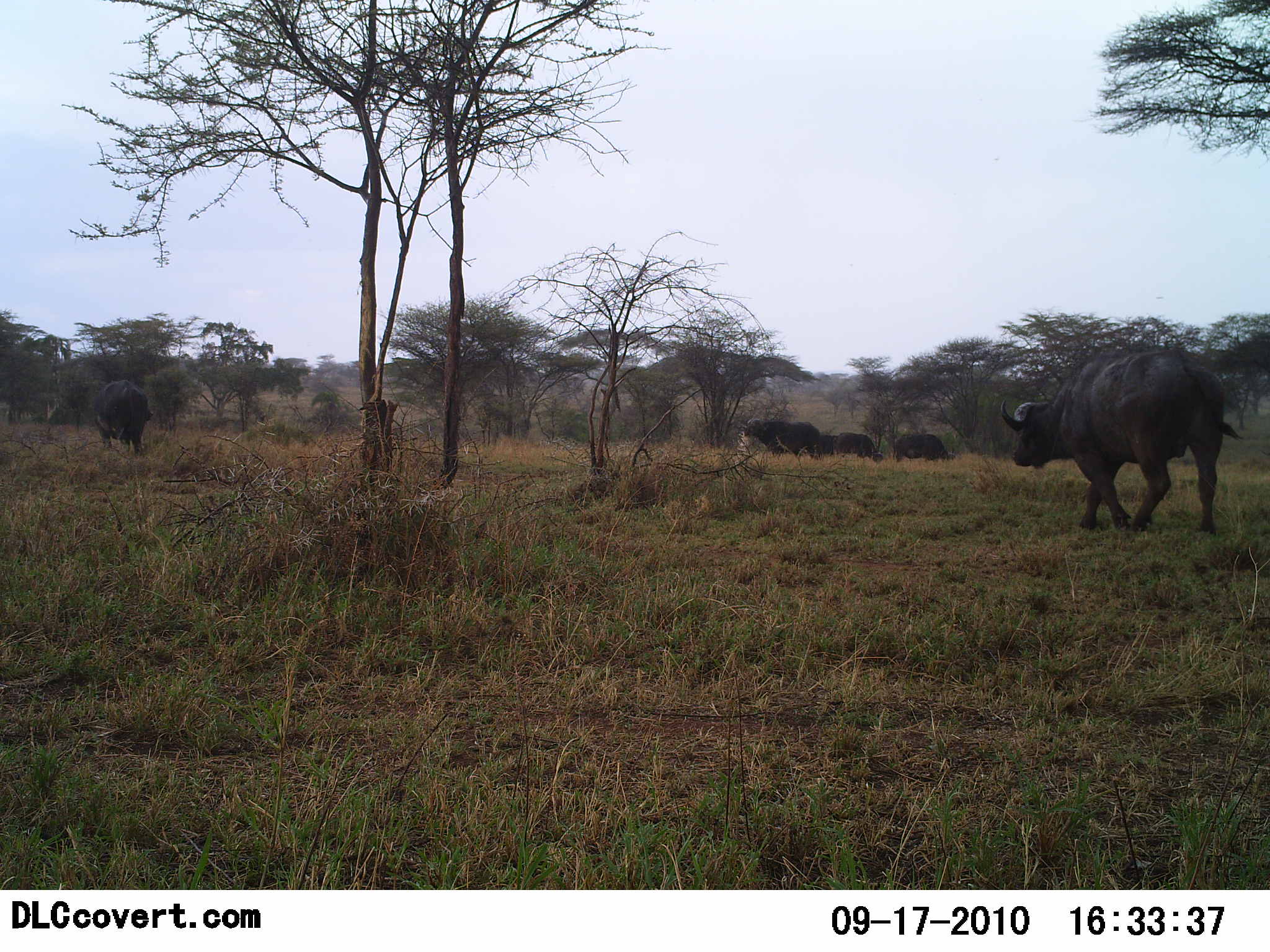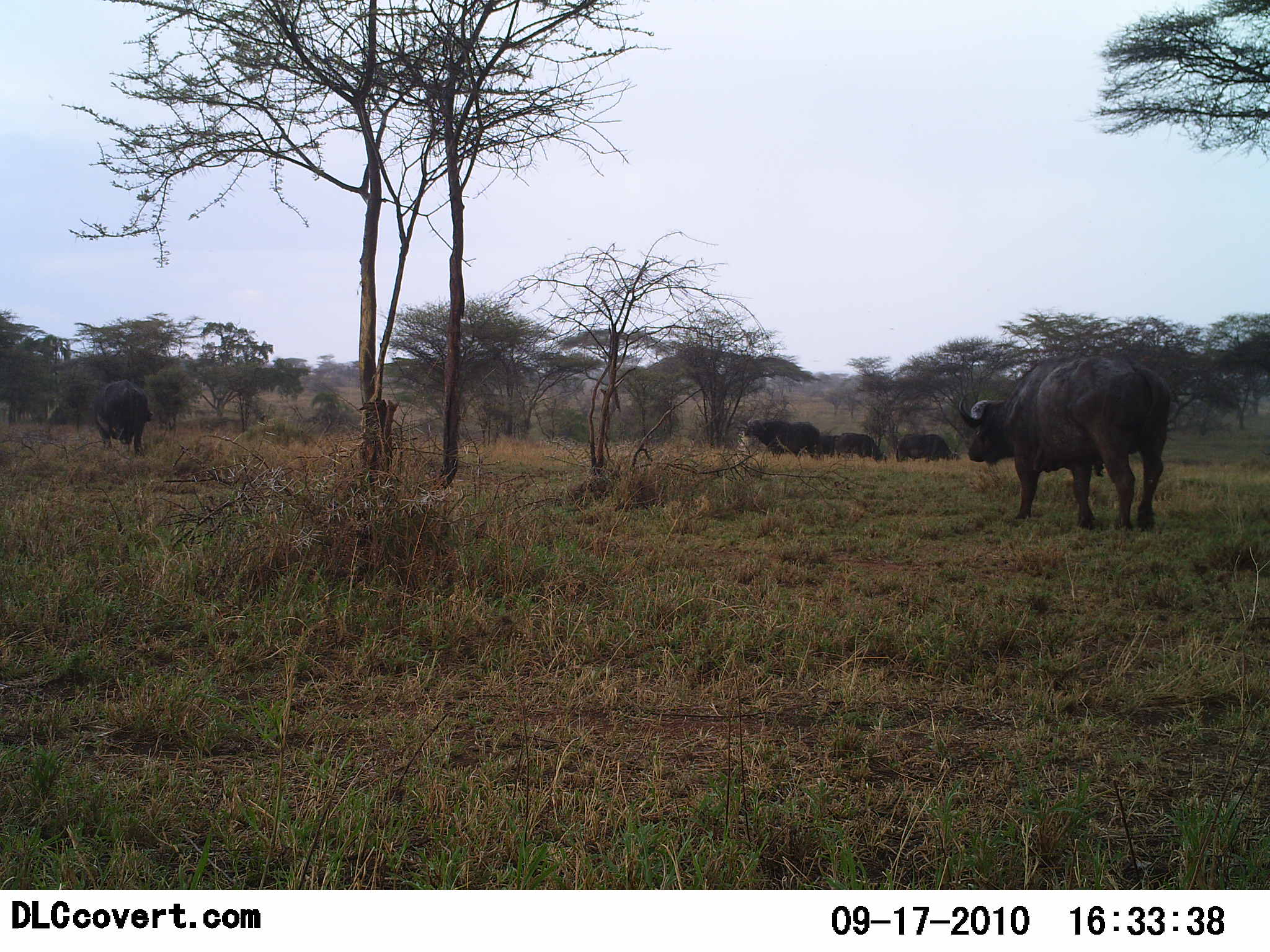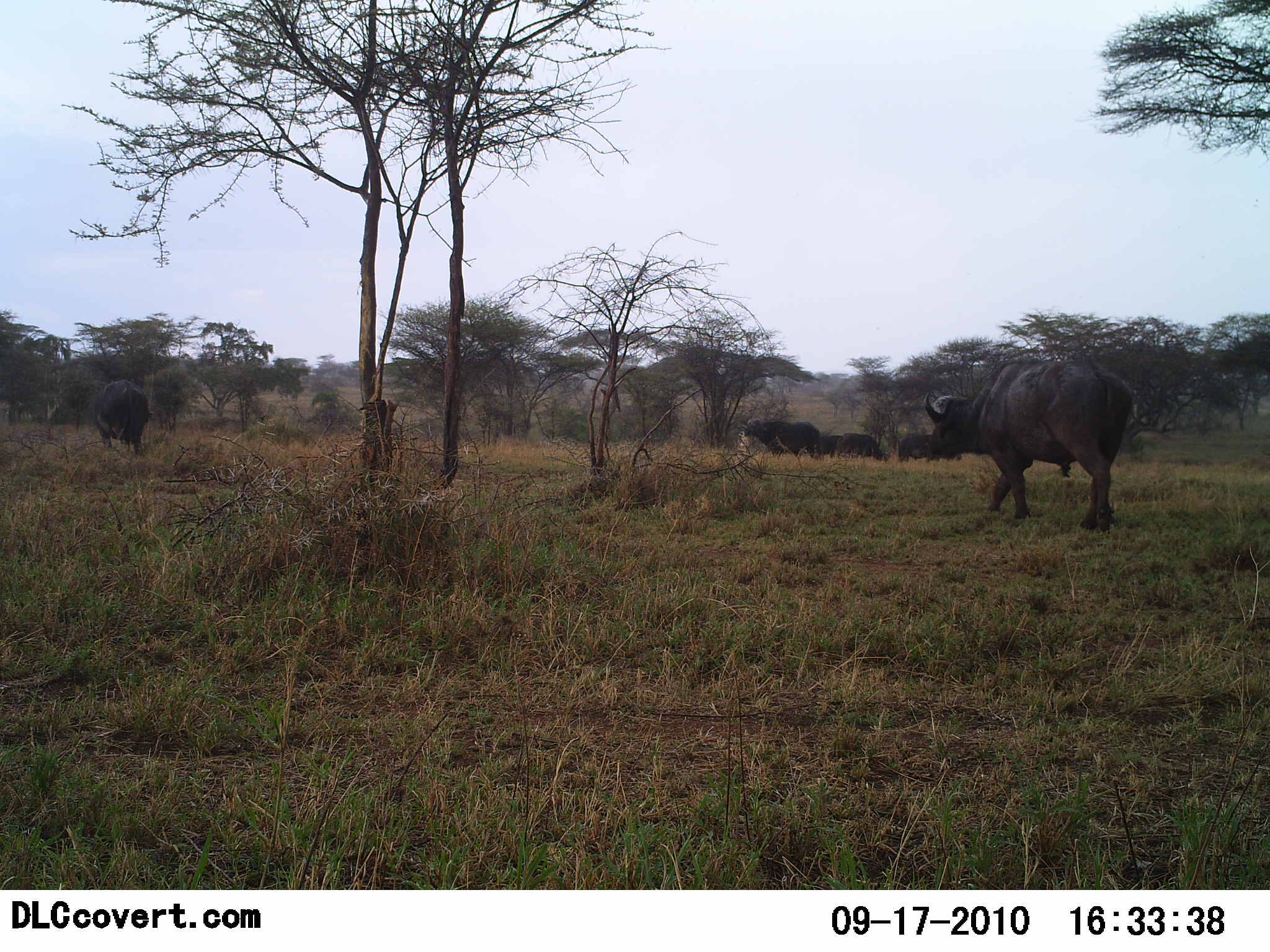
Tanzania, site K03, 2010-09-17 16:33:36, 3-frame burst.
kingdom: Animalia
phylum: Chordata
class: Mammalia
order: Artiodactyla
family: Bovidae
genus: Syncerus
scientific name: Syncerus caffer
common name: cape buffalo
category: buffalo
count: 5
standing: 57%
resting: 0%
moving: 86%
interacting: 0%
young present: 0%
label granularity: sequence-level